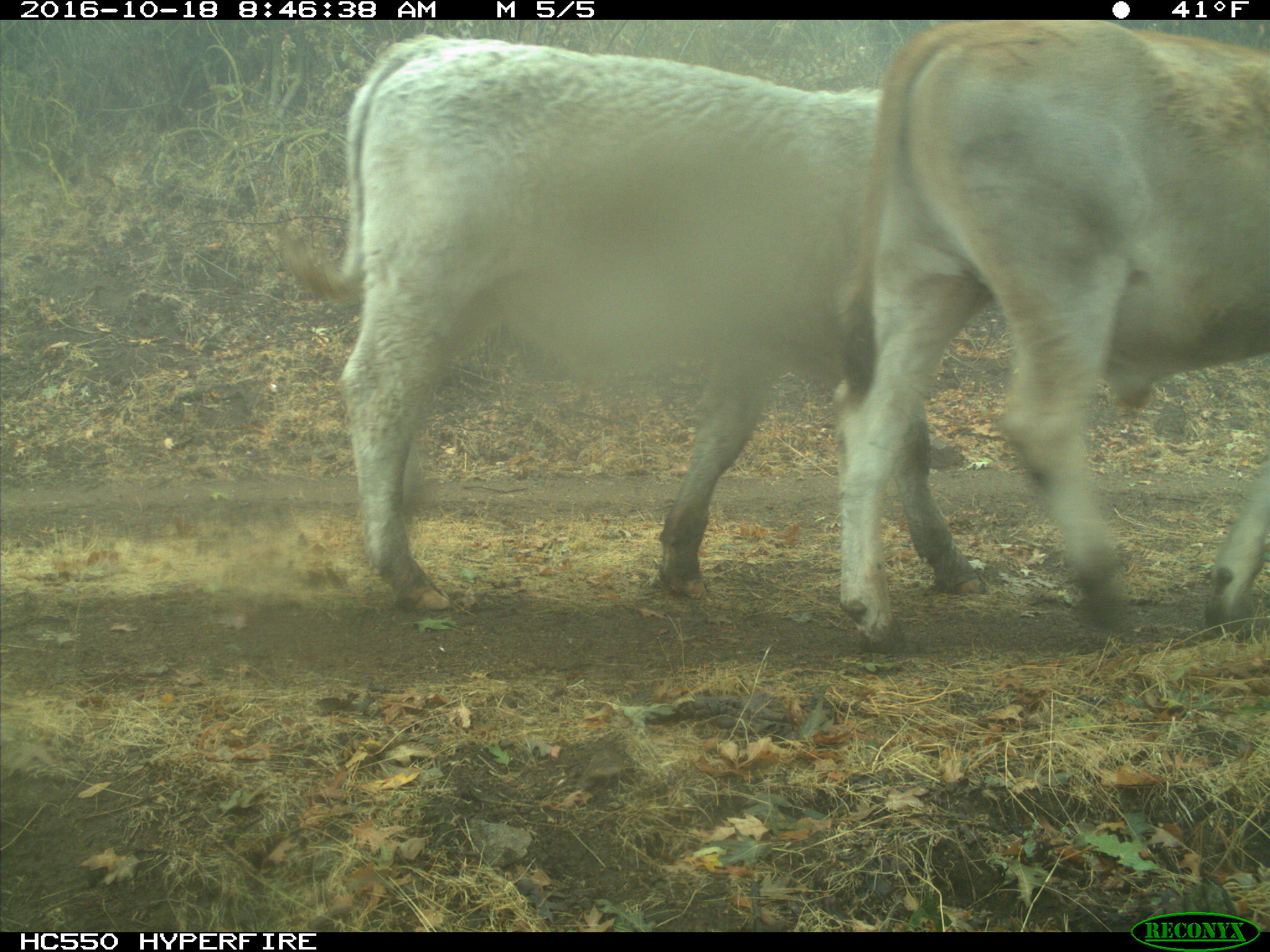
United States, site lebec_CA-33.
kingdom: Animalia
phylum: Chordata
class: Mammalia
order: Artiodactyla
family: Bovidae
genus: Bos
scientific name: Bos taurus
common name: domestic cow